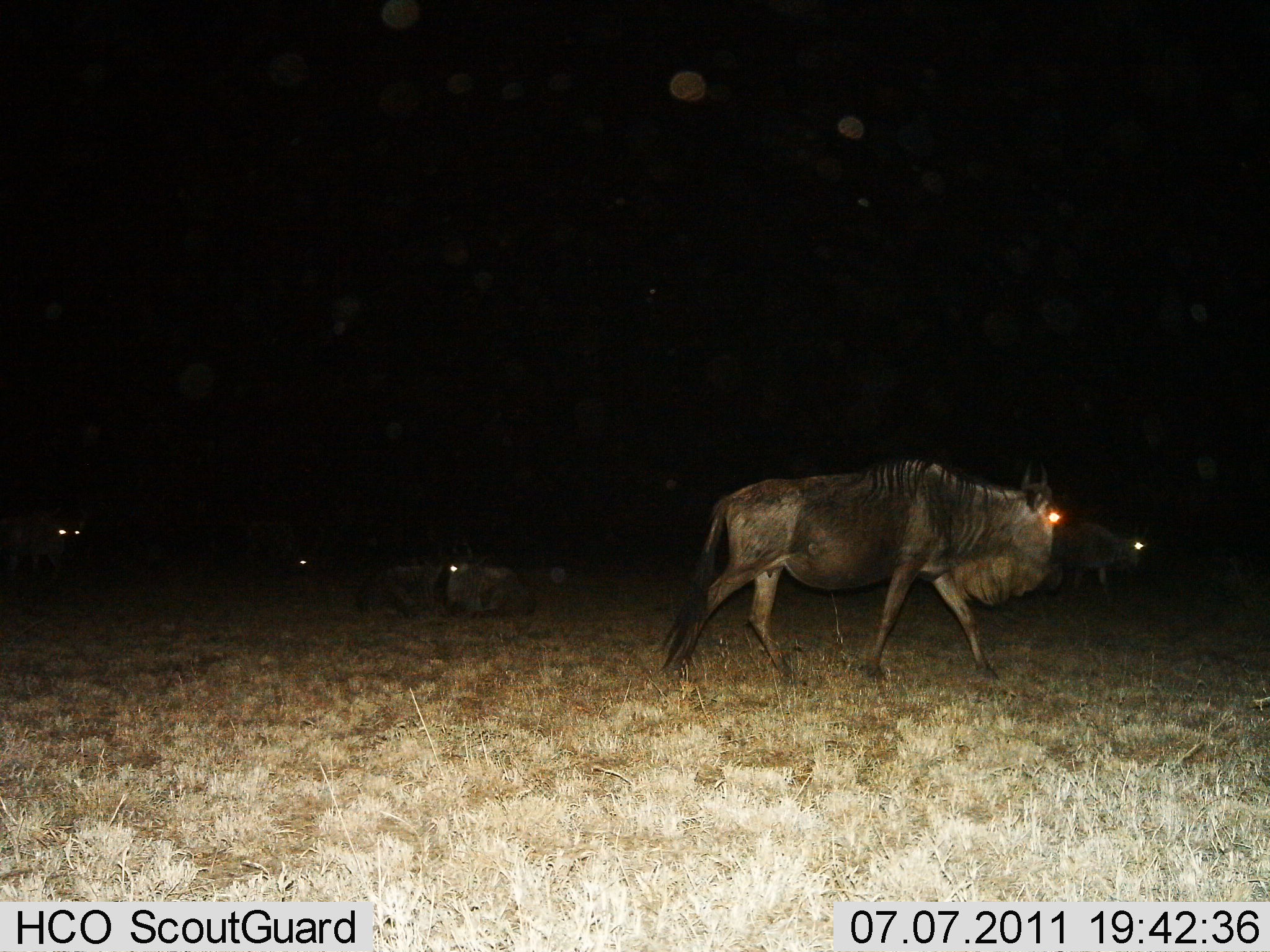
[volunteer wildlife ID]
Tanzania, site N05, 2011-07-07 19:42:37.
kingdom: Animalia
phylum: Chordata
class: Mammalia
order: Artiodactyla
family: Bovidae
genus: Connochaetes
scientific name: Connochaetes taurinus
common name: blue wildebeest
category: wildebeest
Wildebeest (blue wildebeest) (Connochaetes taurinus), count 5. Behavior (volunteer vote fractions): standing 8%, resting 46%, moving 92%, interacting 0%. Young present (vote fraction): 0%. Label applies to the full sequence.